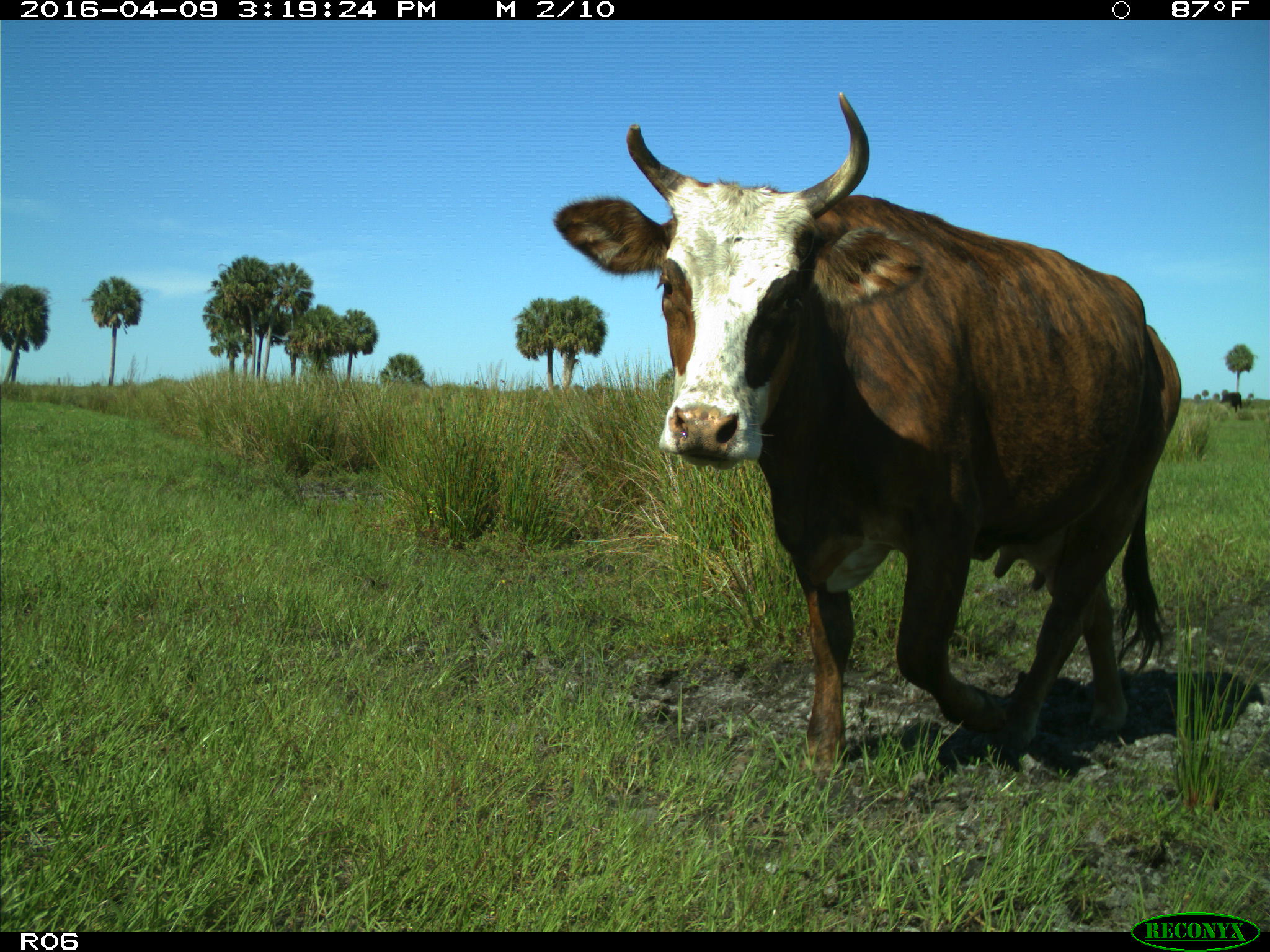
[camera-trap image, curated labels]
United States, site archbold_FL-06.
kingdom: Animalia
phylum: Chordata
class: Mammalia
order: Artiodactyla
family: Bovidae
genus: Bos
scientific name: Bos taurus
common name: domestic cow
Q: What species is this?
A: Bos taurus (domestic cow).